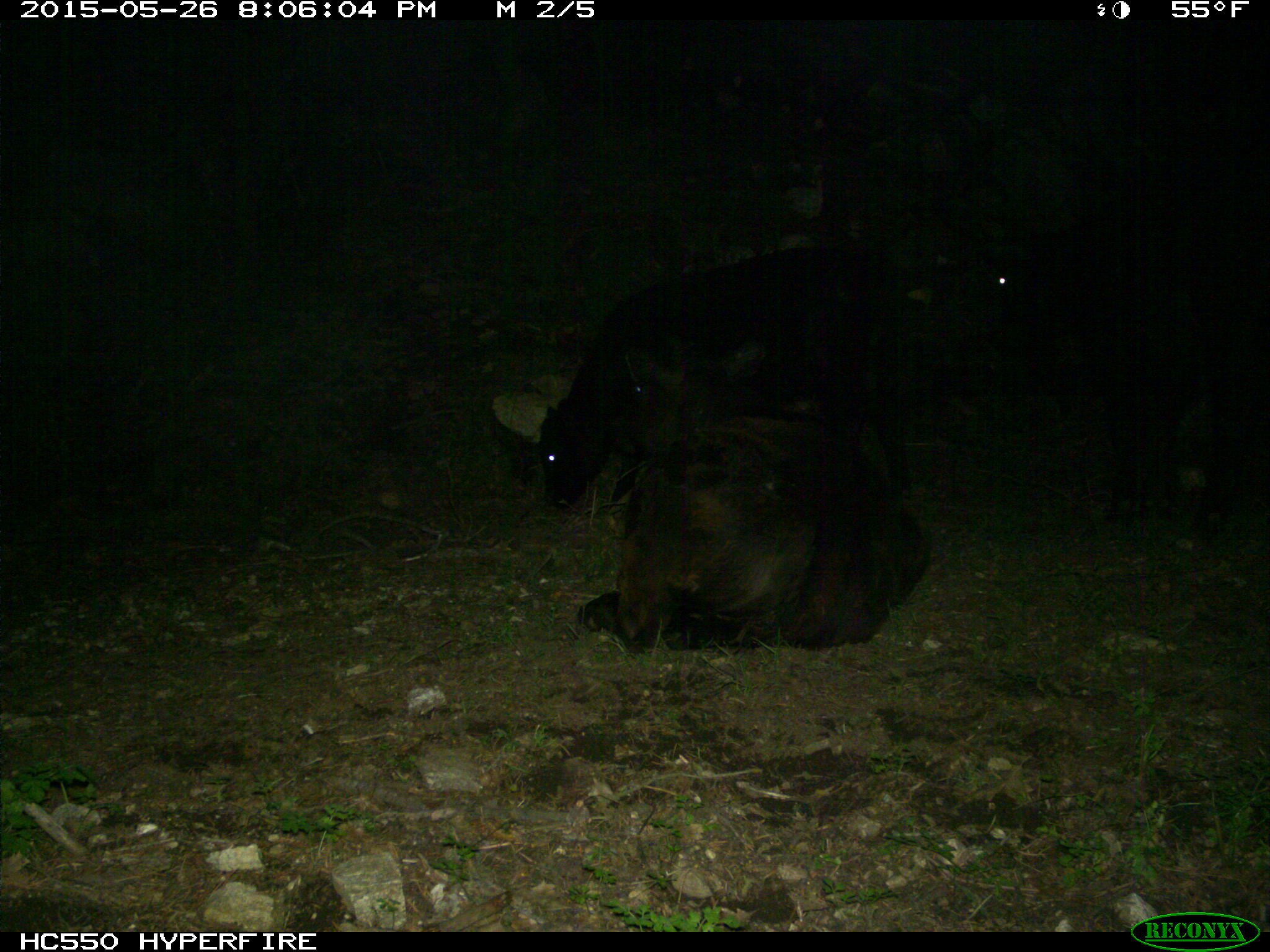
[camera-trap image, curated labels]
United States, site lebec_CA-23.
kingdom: Animalia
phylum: Chordata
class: Mammalia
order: Artiodactyla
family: Bovidae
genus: Bos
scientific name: Bos taurus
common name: domestic cow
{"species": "Bos taurus (domestic cow)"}